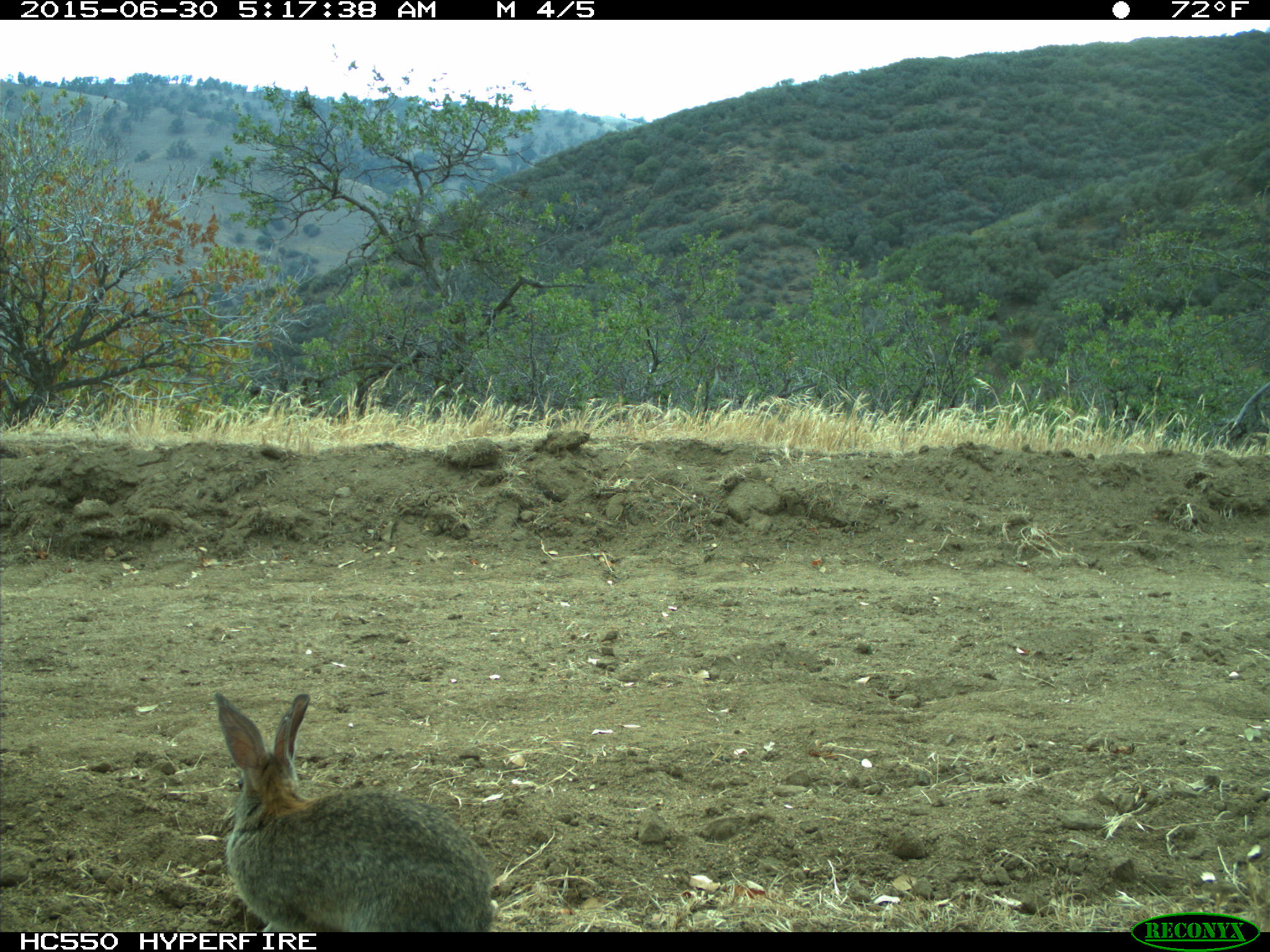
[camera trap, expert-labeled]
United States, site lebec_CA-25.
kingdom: Animalia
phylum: Chordata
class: Mammalia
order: Lagomorpha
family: Leporidae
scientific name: Leporidae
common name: rabbits and hares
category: unidentified rabbit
Unidentified rabbit (rabbits and hares) (Leporidae).